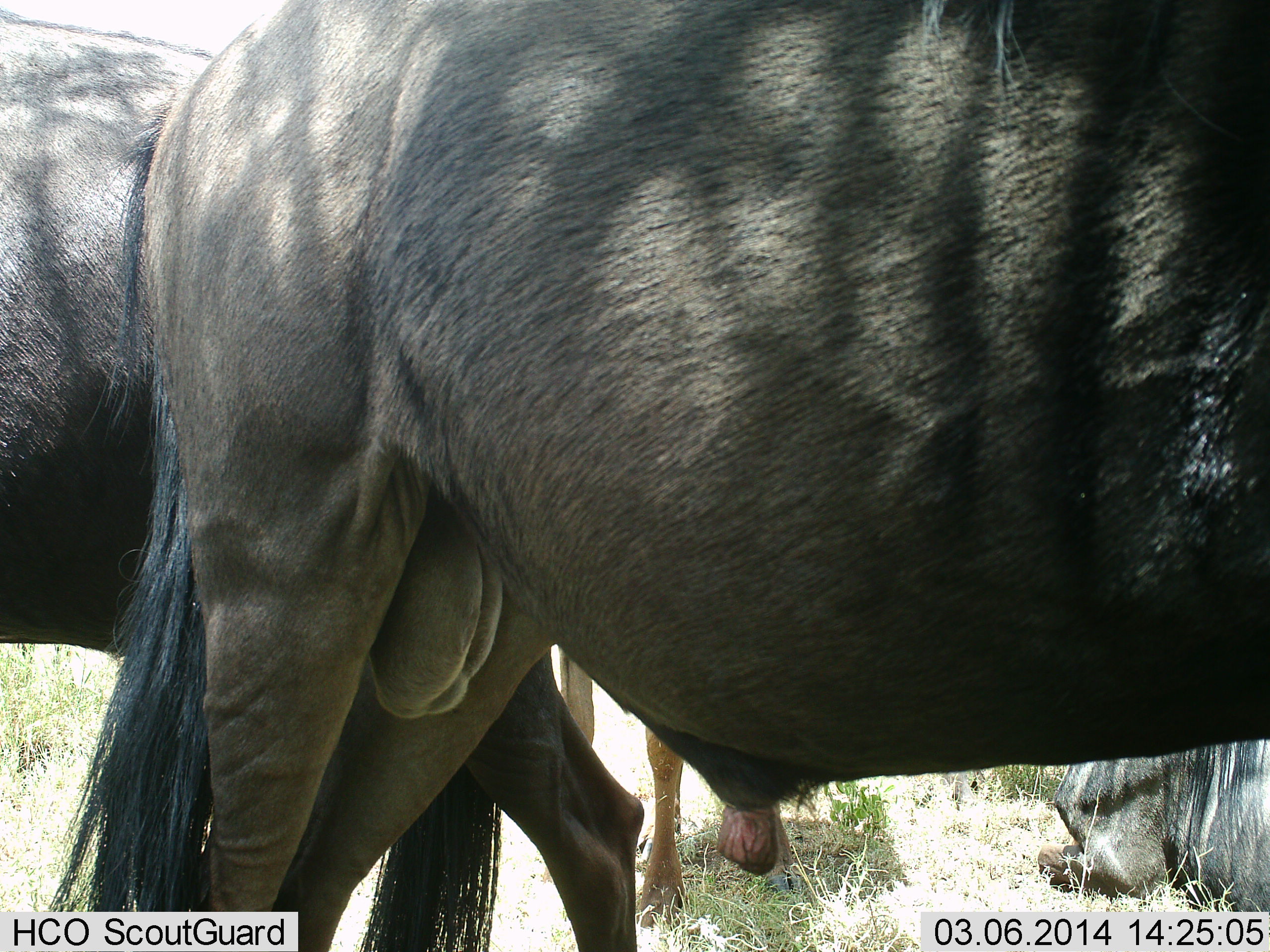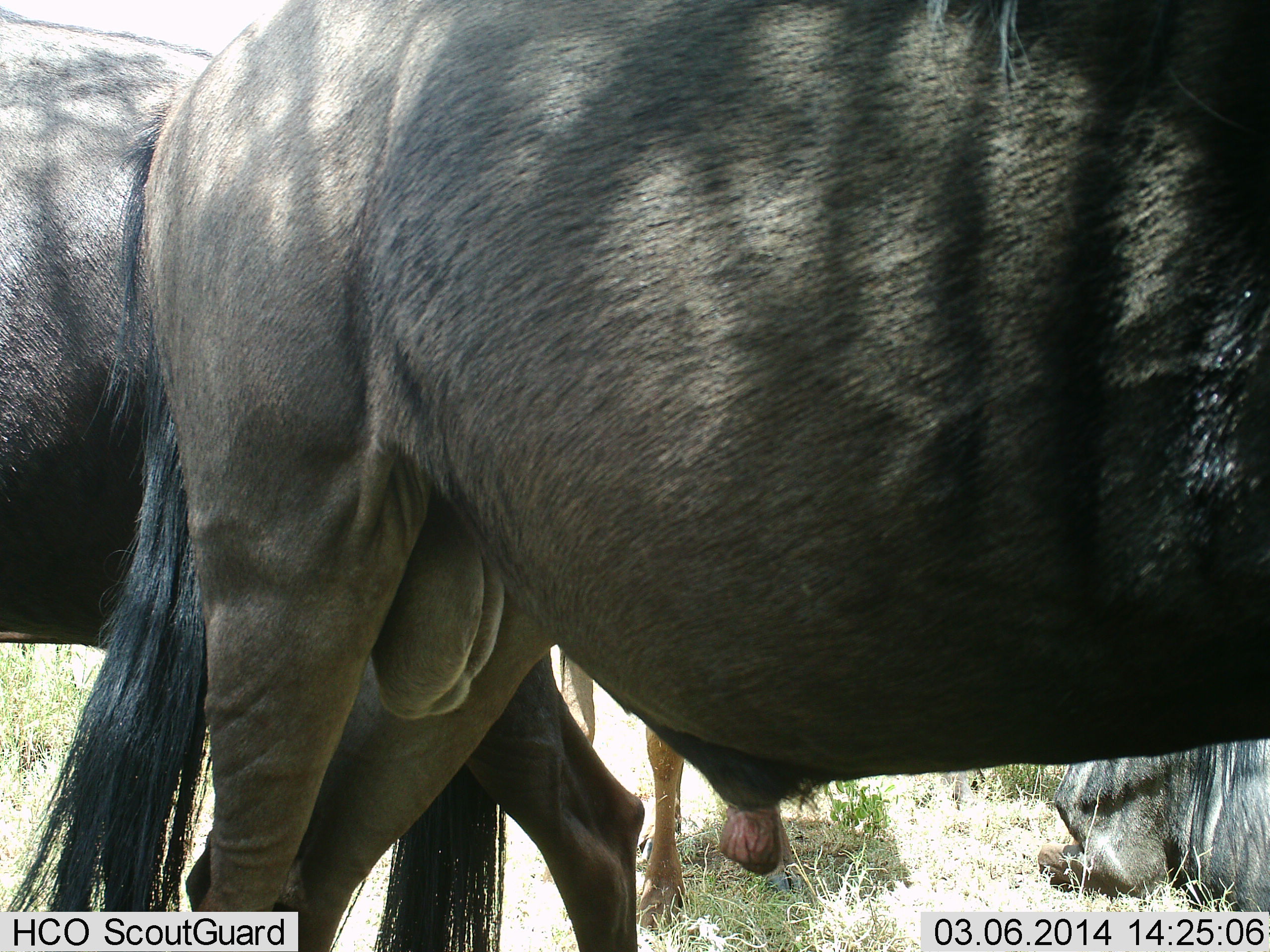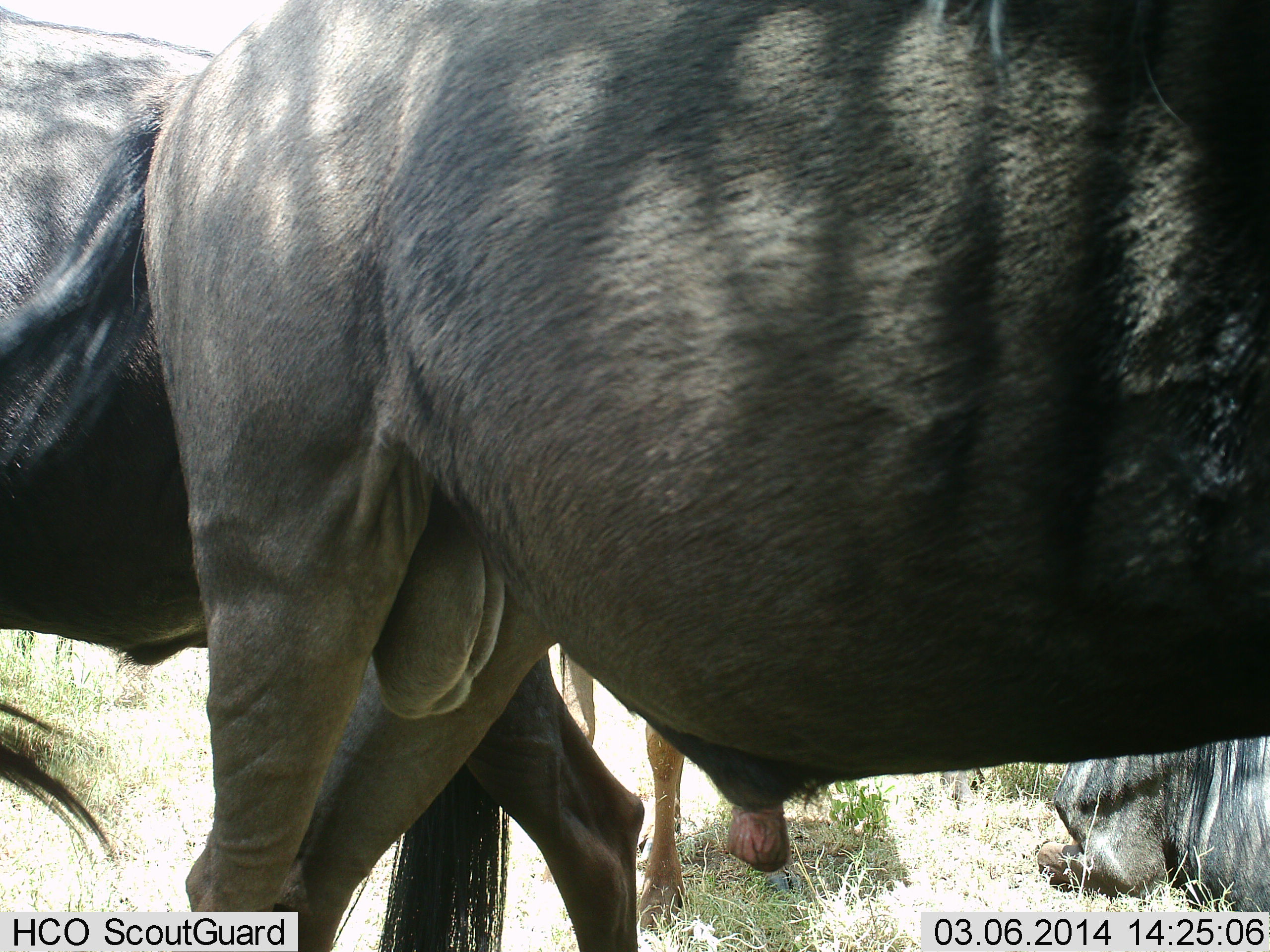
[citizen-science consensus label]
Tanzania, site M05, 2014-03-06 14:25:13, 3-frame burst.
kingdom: Animalia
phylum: Chordata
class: Mammalia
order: Artiodactyla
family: Bovidae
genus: Connochaetes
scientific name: Connochaetes taurinus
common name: blue wildebeest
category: wildebeest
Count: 4.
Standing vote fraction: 80%.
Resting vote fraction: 90%.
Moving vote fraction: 10%.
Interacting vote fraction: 0%.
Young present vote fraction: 10%.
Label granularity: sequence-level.